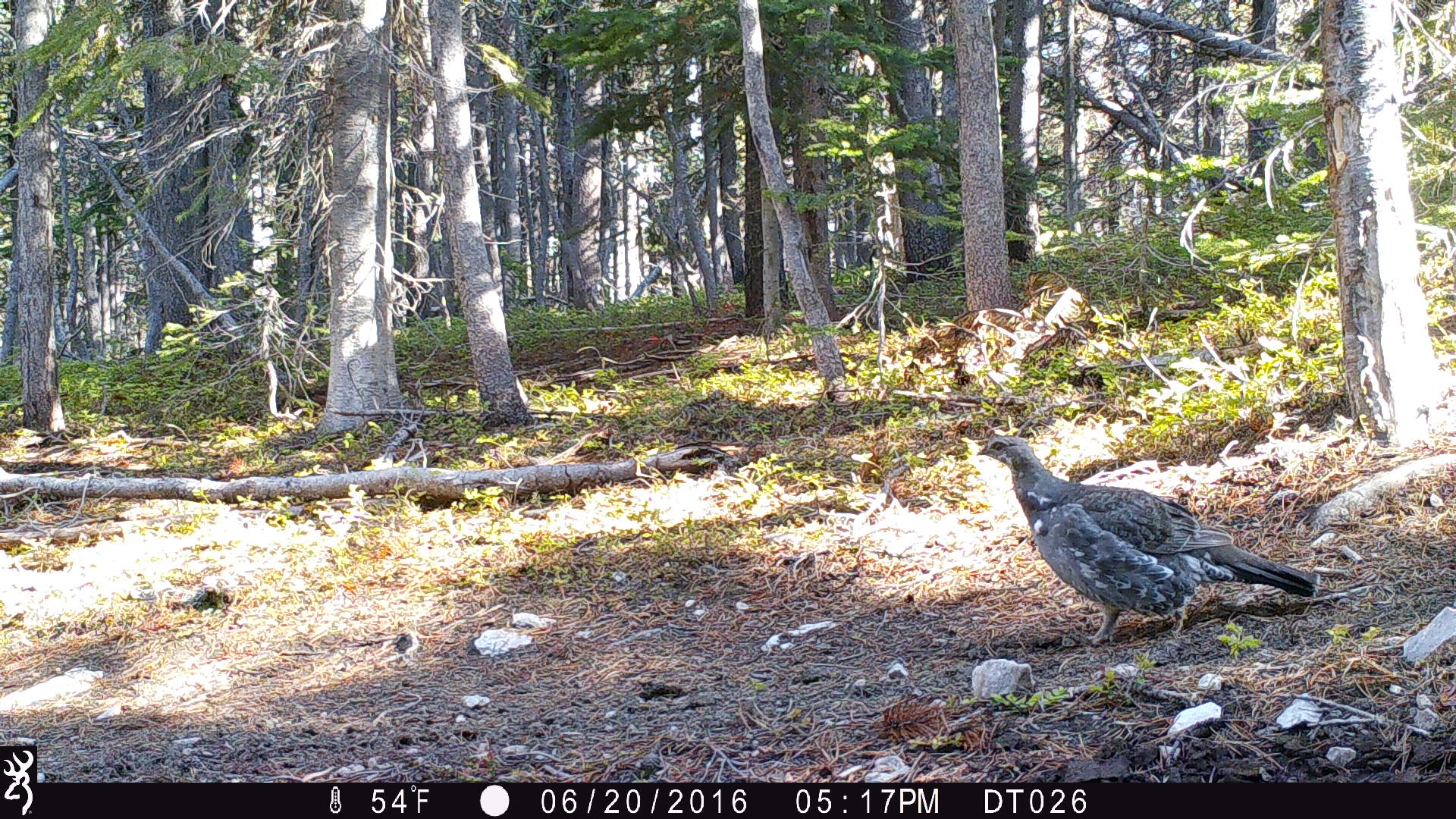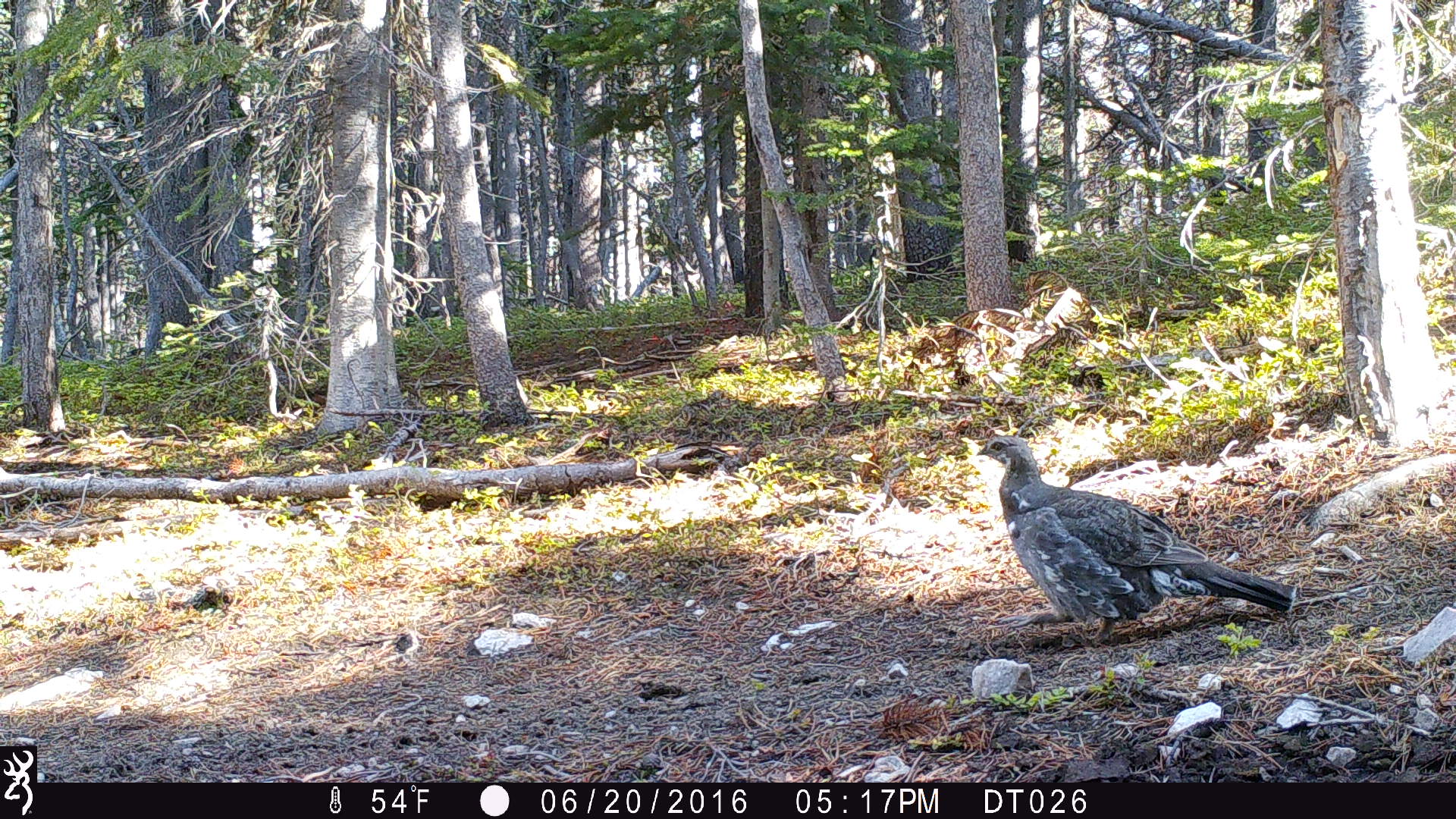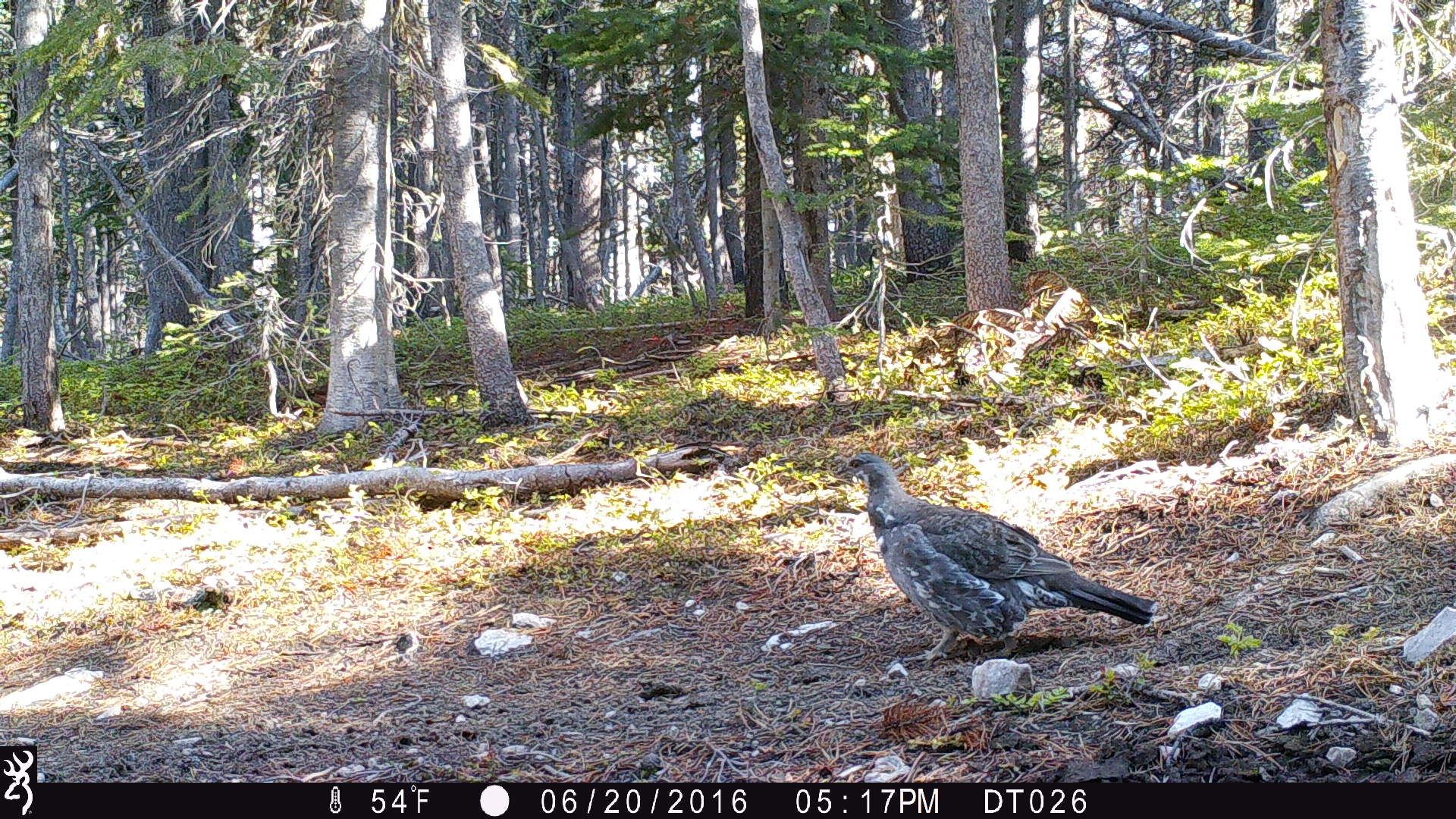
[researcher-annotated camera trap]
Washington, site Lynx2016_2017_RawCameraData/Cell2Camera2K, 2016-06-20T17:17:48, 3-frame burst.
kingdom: Animalia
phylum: Chordata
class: Aves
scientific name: Aves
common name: birds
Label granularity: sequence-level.